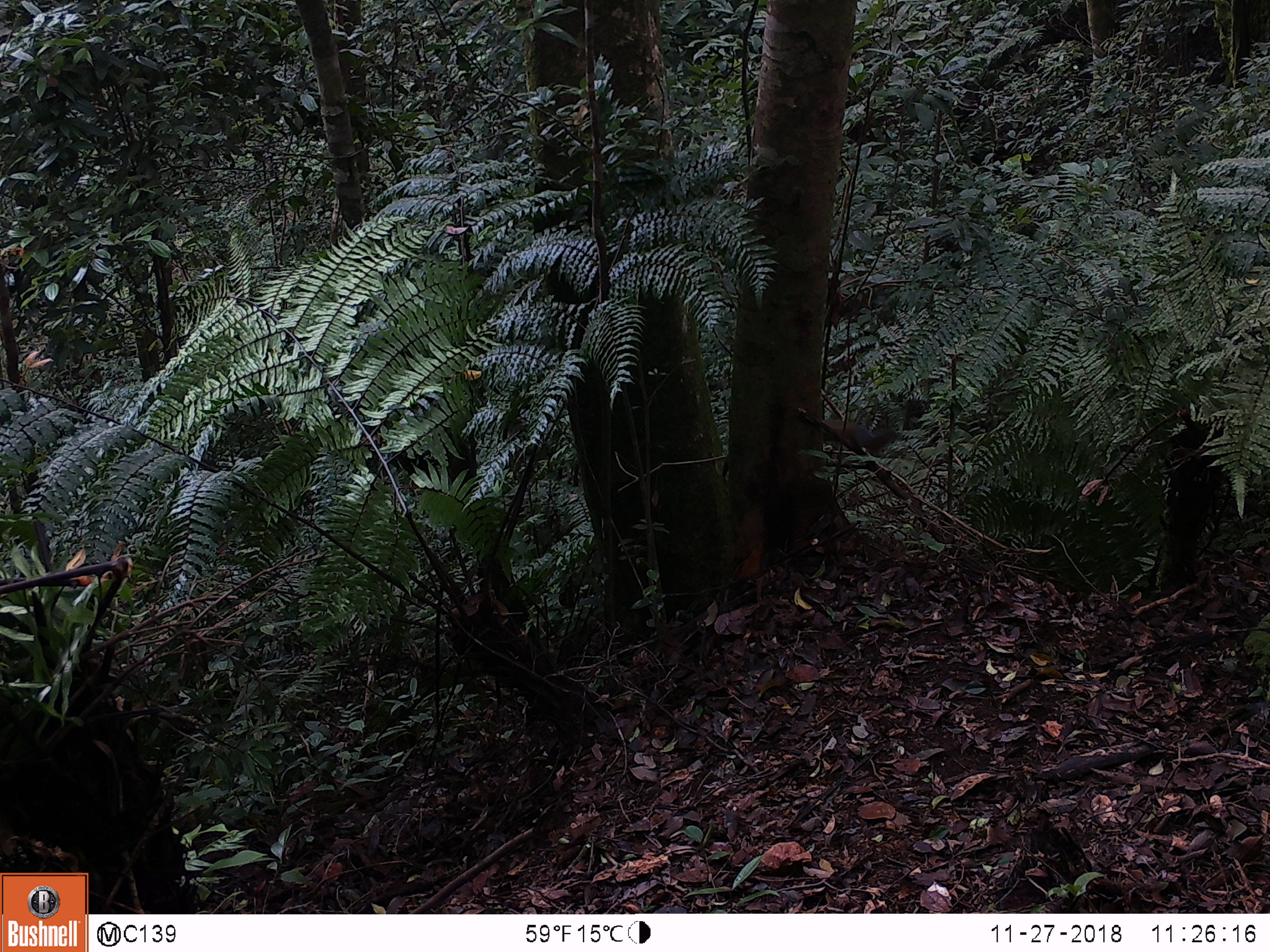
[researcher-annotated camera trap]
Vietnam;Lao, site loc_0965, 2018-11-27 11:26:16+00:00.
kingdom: Animalia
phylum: Chordata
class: Mammalia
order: Rodentia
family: Sciuridae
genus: Dremomys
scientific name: Dremomys rufigenis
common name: red-cheeked squirrel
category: red cheeked squirrel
Red cheeked squirrel (red-cheeked squirrel) (Dremomys rufigenis). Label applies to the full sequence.